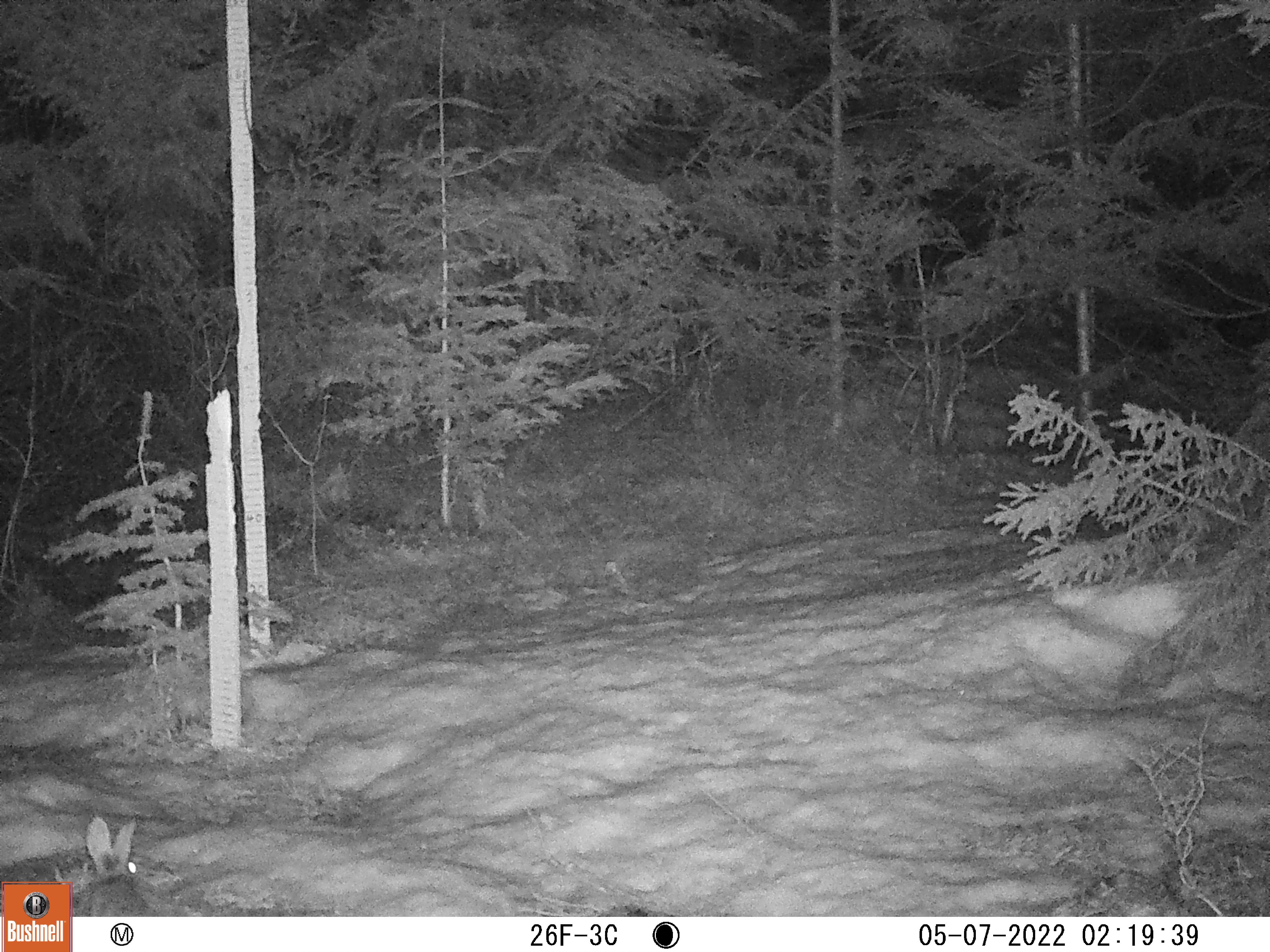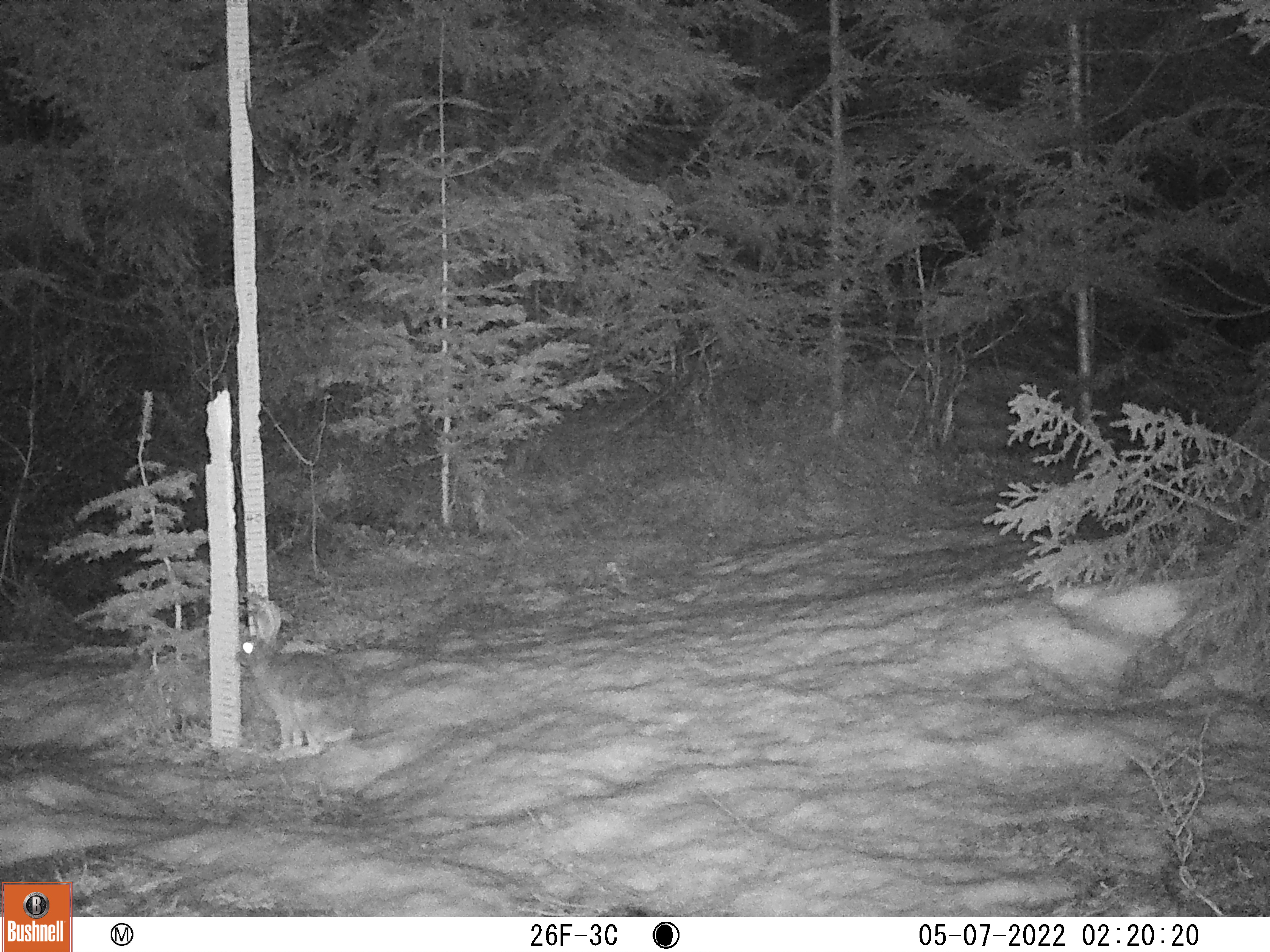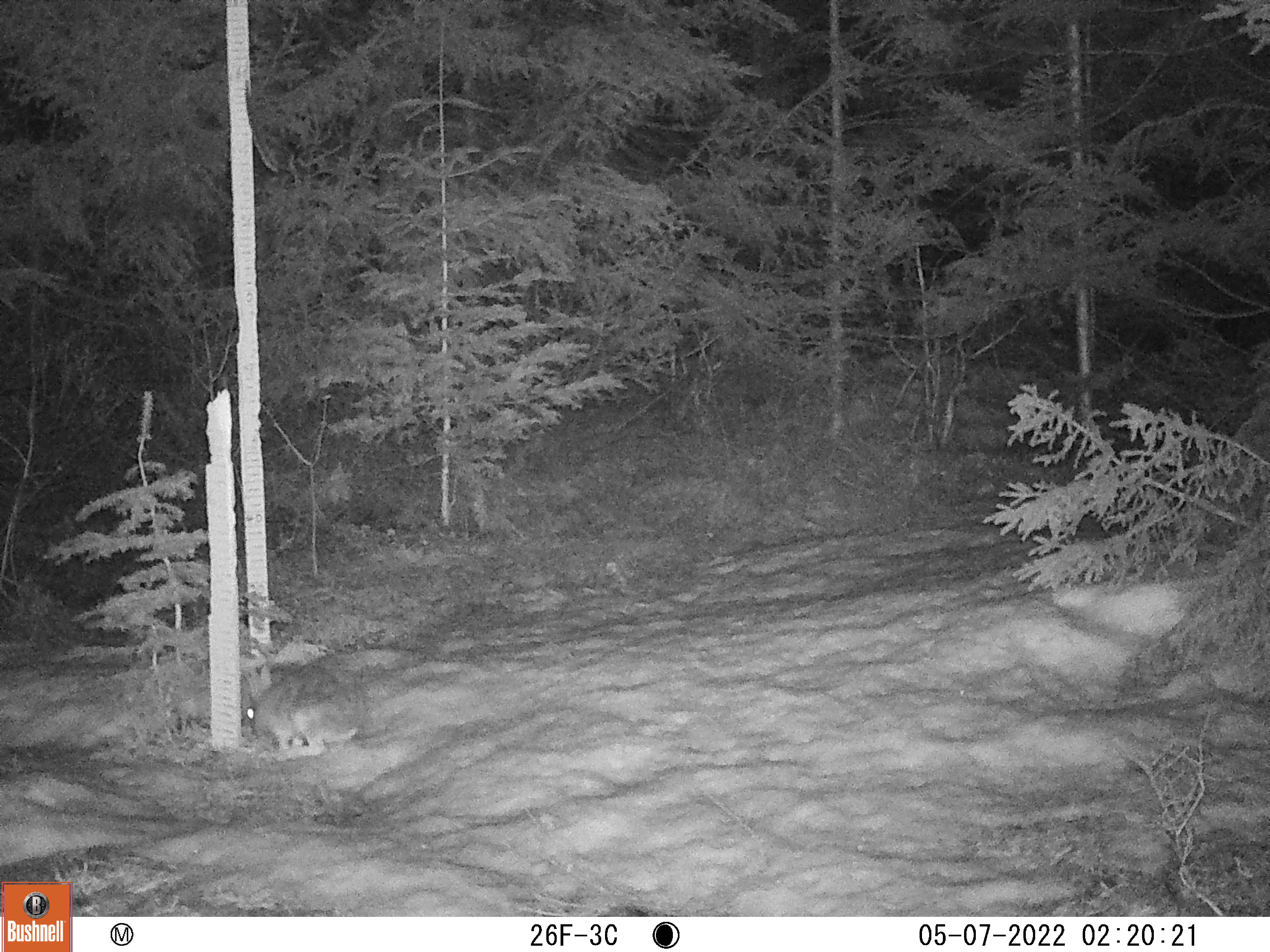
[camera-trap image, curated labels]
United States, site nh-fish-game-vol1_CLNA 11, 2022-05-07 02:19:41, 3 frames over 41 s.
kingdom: Animalia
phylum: Chordata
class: Mammalia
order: Lagomorpha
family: Leporidae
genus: Lepus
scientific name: Lepus americanus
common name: snowshoe hare